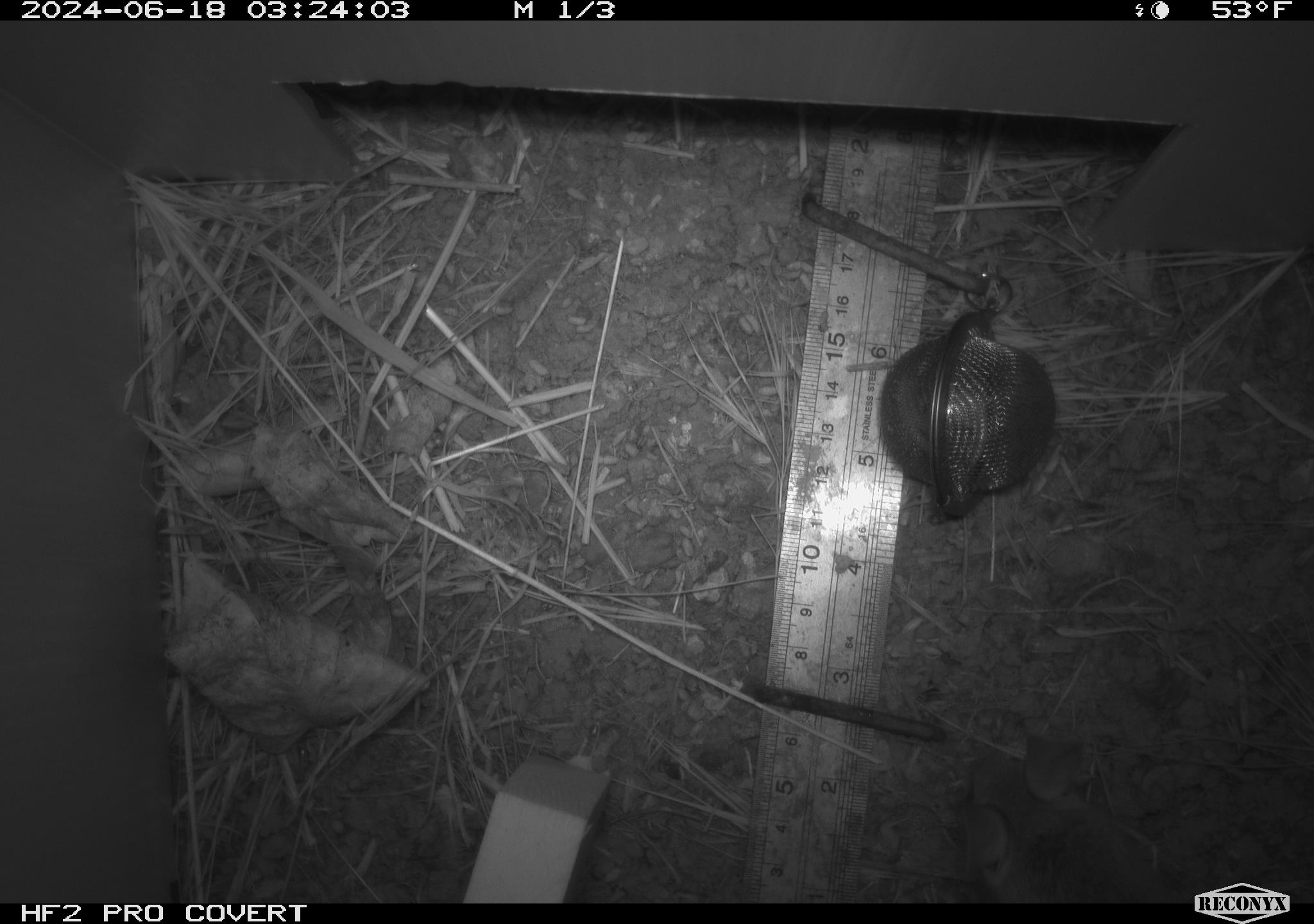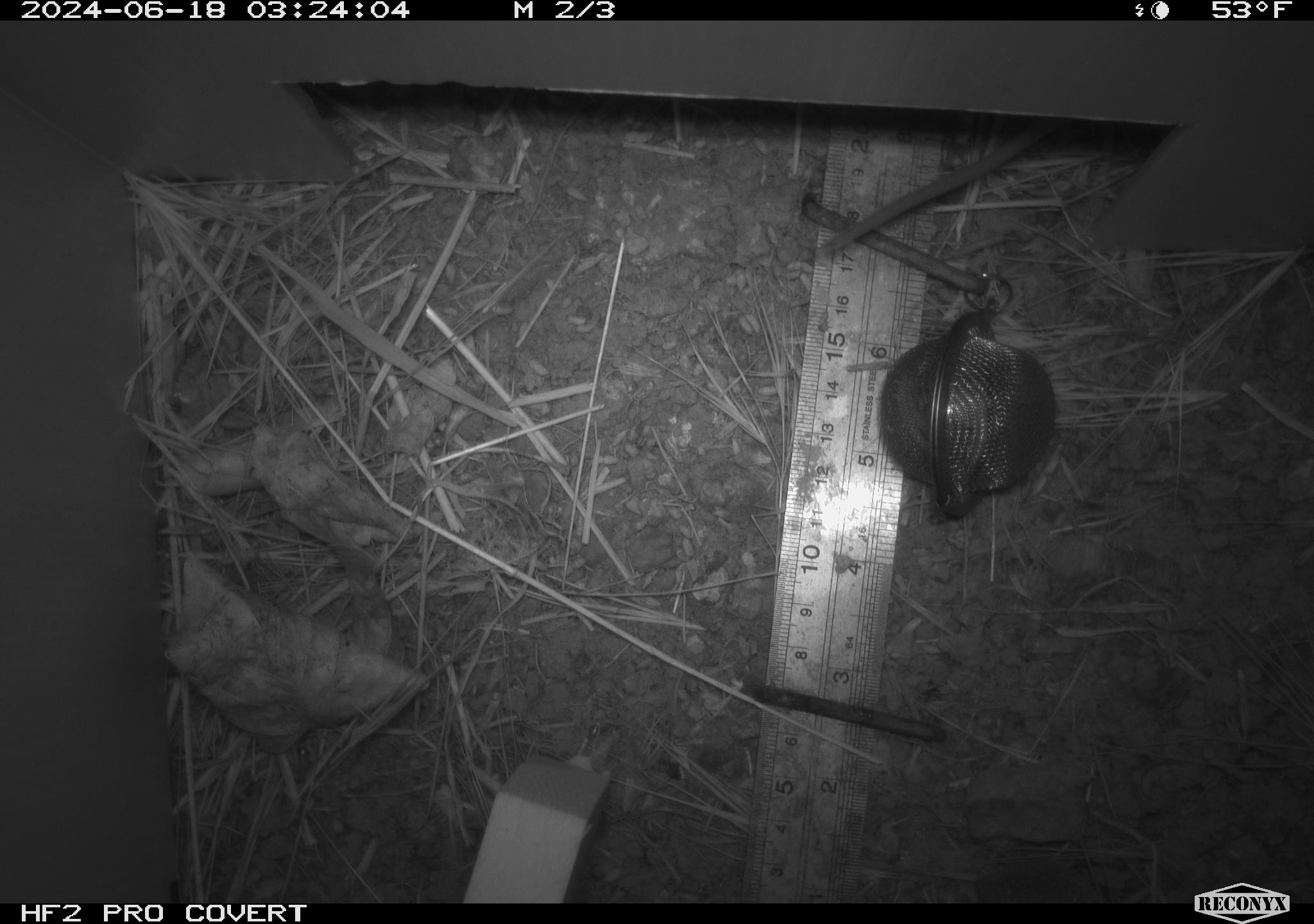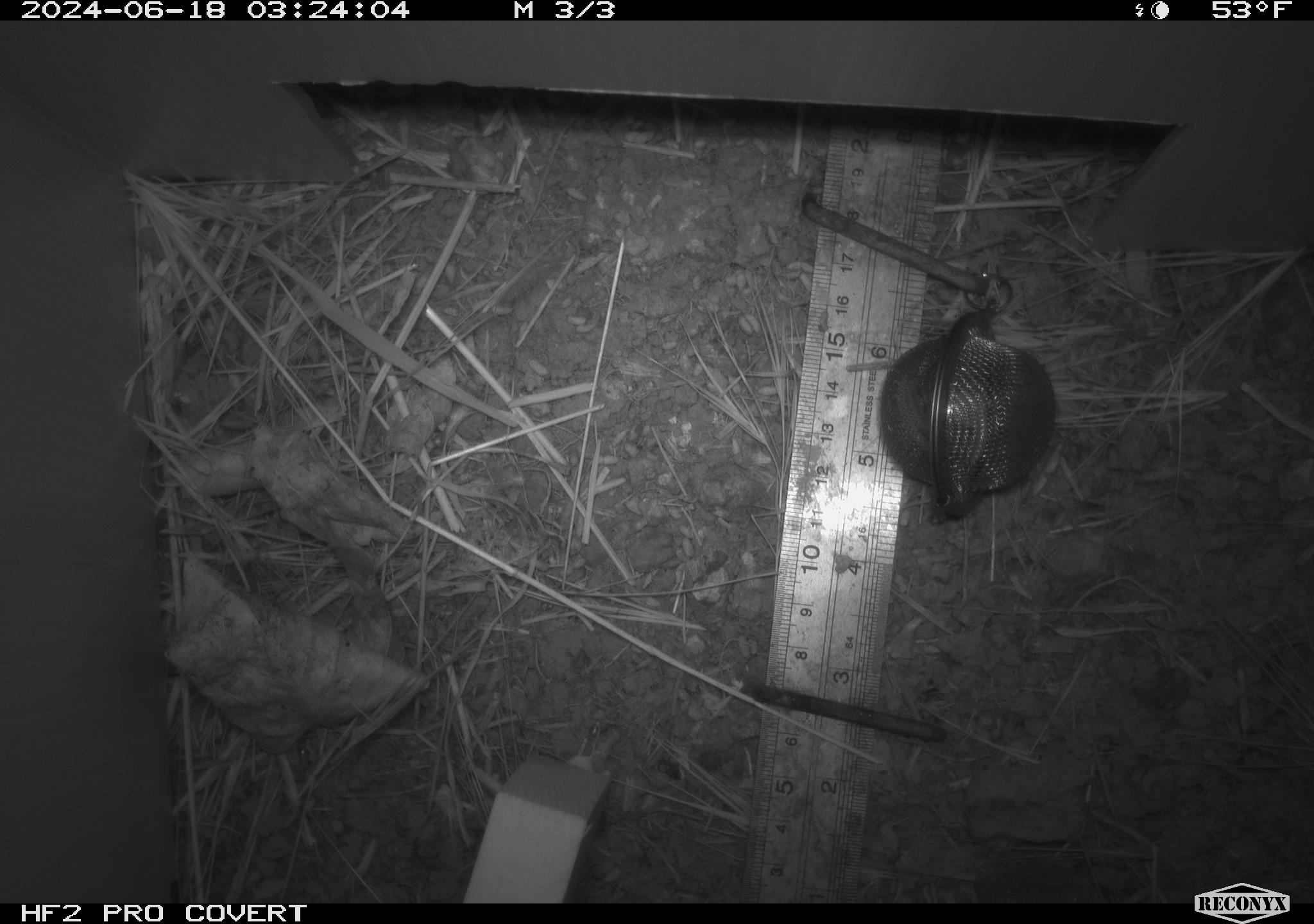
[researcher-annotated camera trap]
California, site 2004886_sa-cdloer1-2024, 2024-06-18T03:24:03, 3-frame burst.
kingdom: Animalia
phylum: Chordata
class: Mammalia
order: Rodentia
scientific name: Rodentia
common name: mouse species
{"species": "mouse species (Rodentia)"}